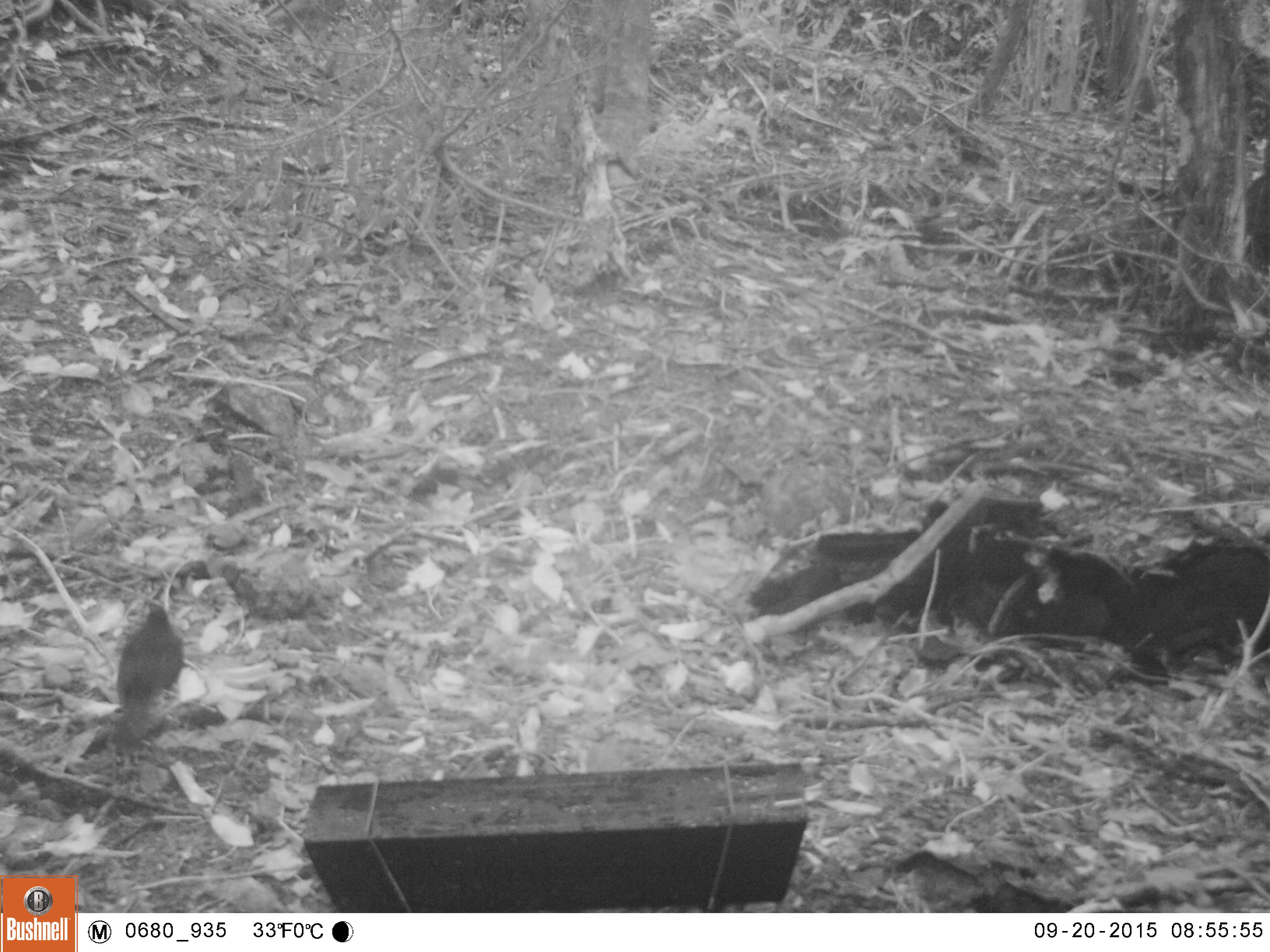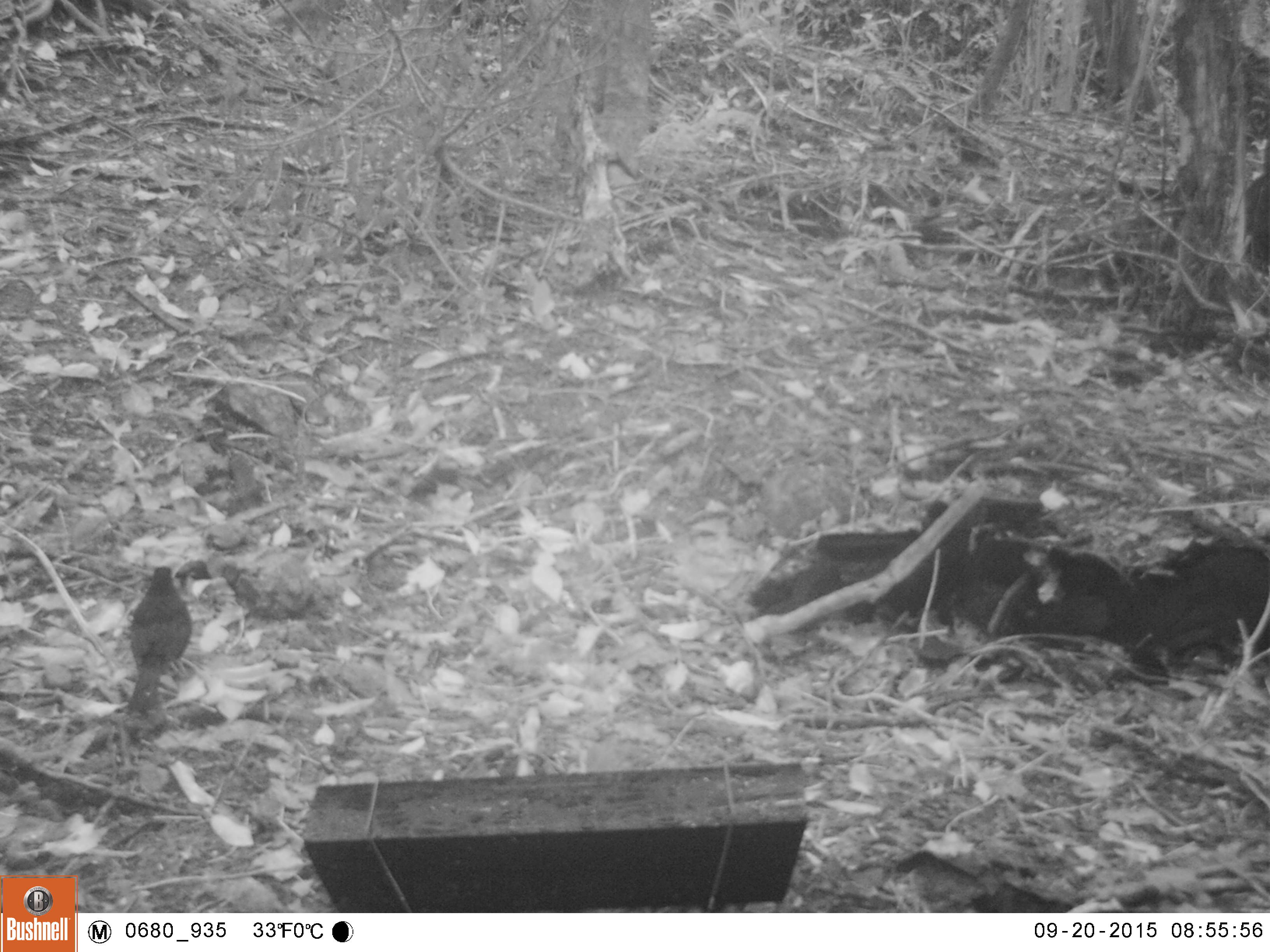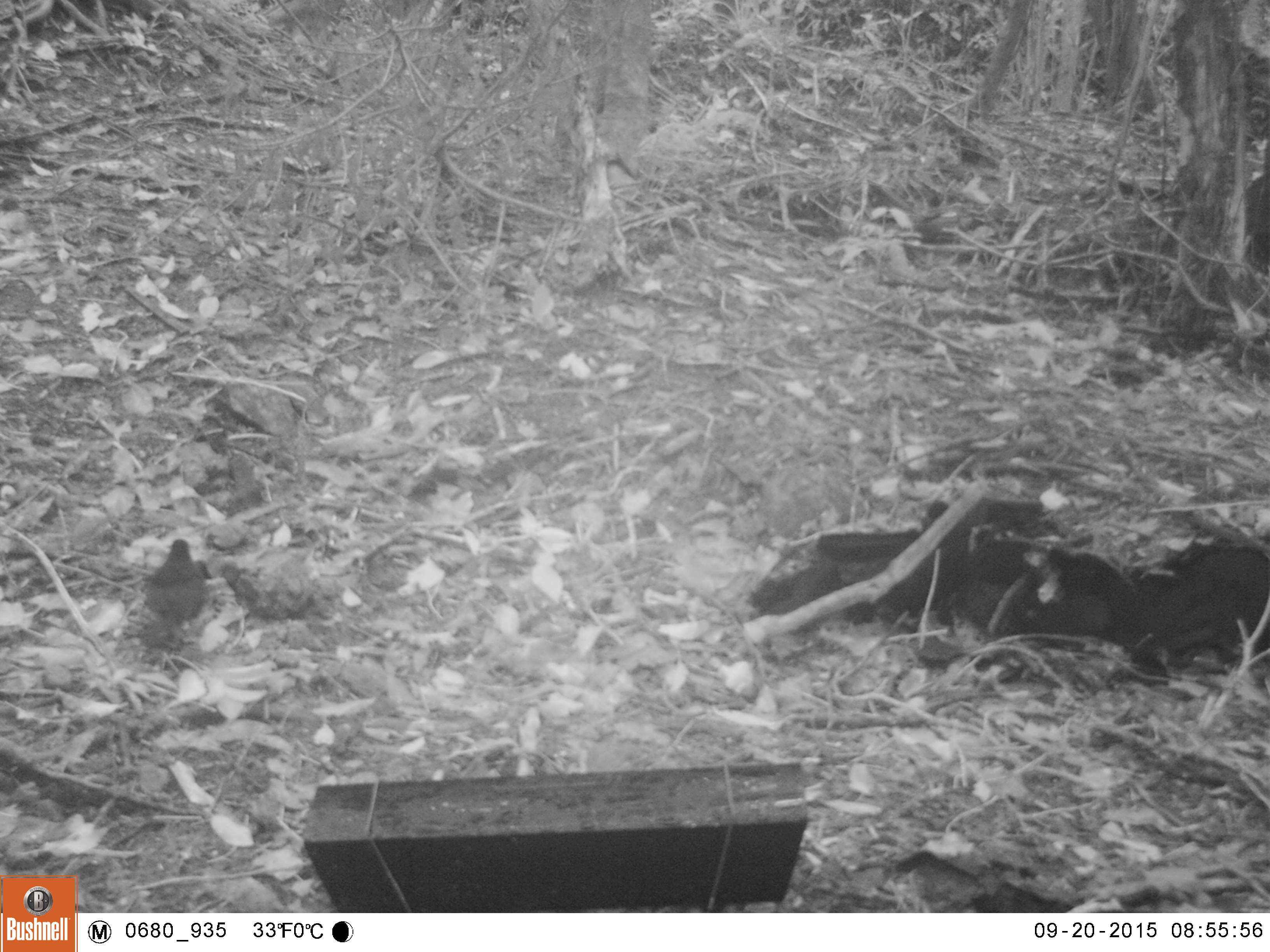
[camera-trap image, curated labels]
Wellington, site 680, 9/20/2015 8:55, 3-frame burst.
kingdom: Animalia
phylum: Chordata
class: Aves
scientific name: Aves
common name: bird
Bird (Aves).